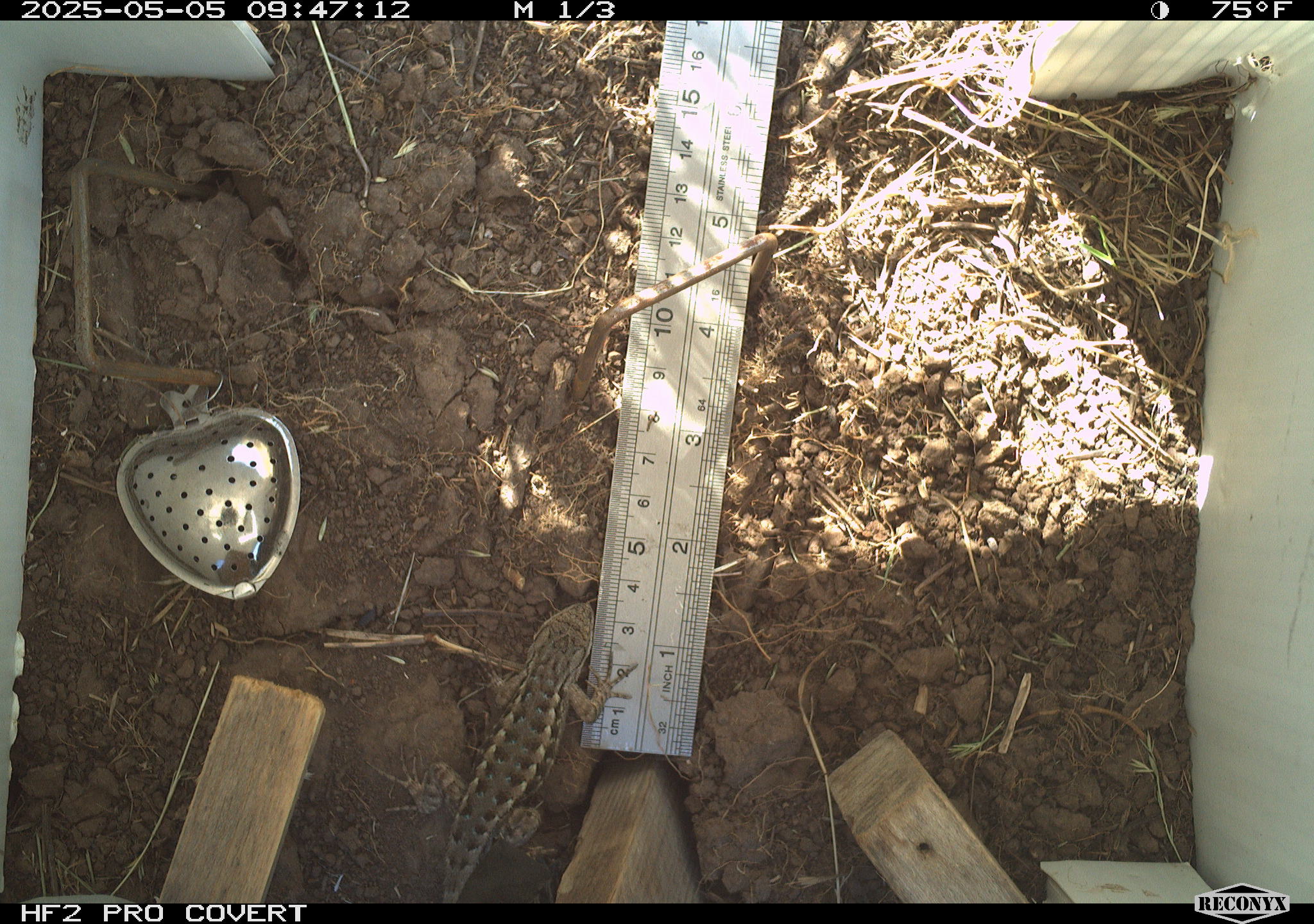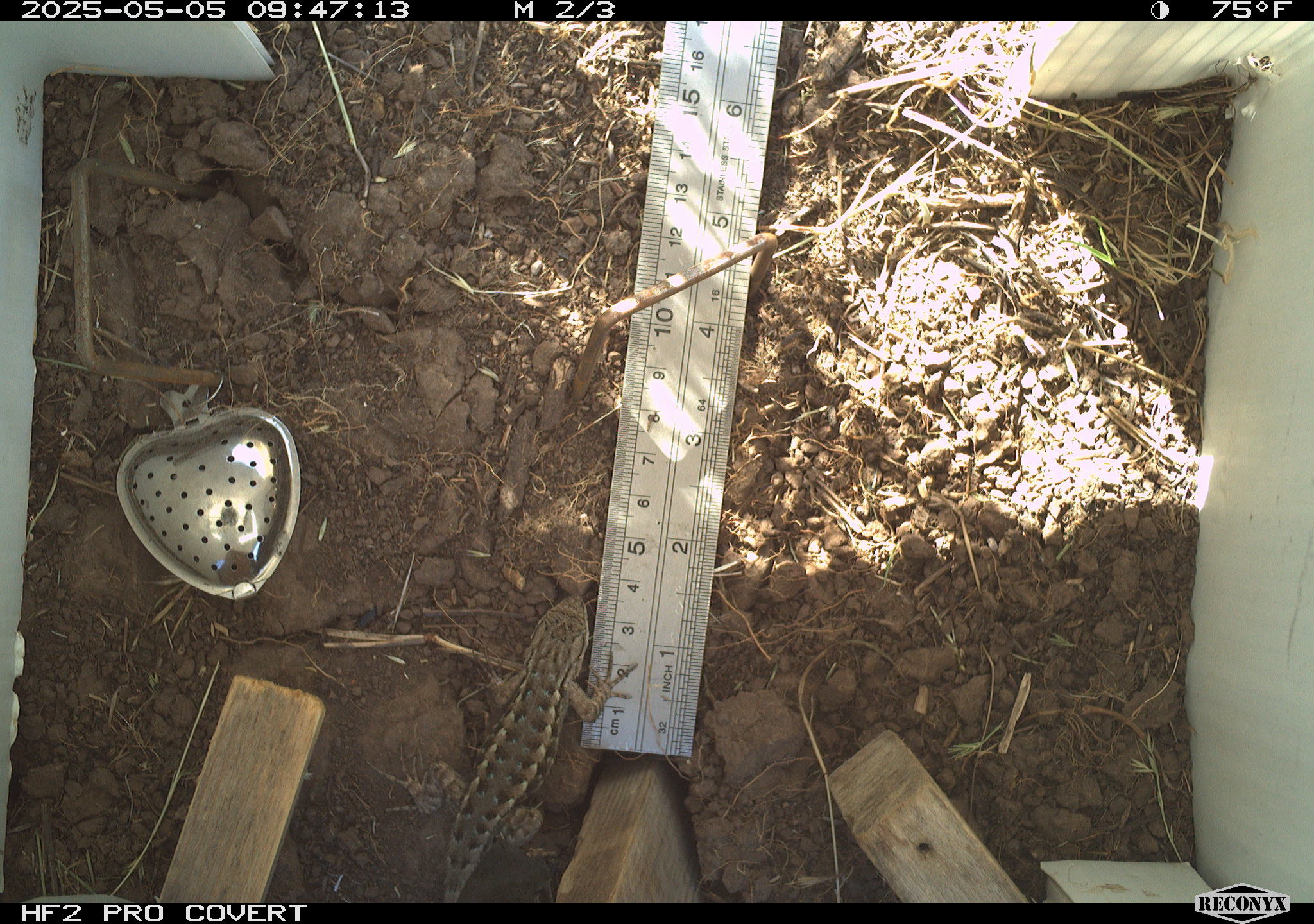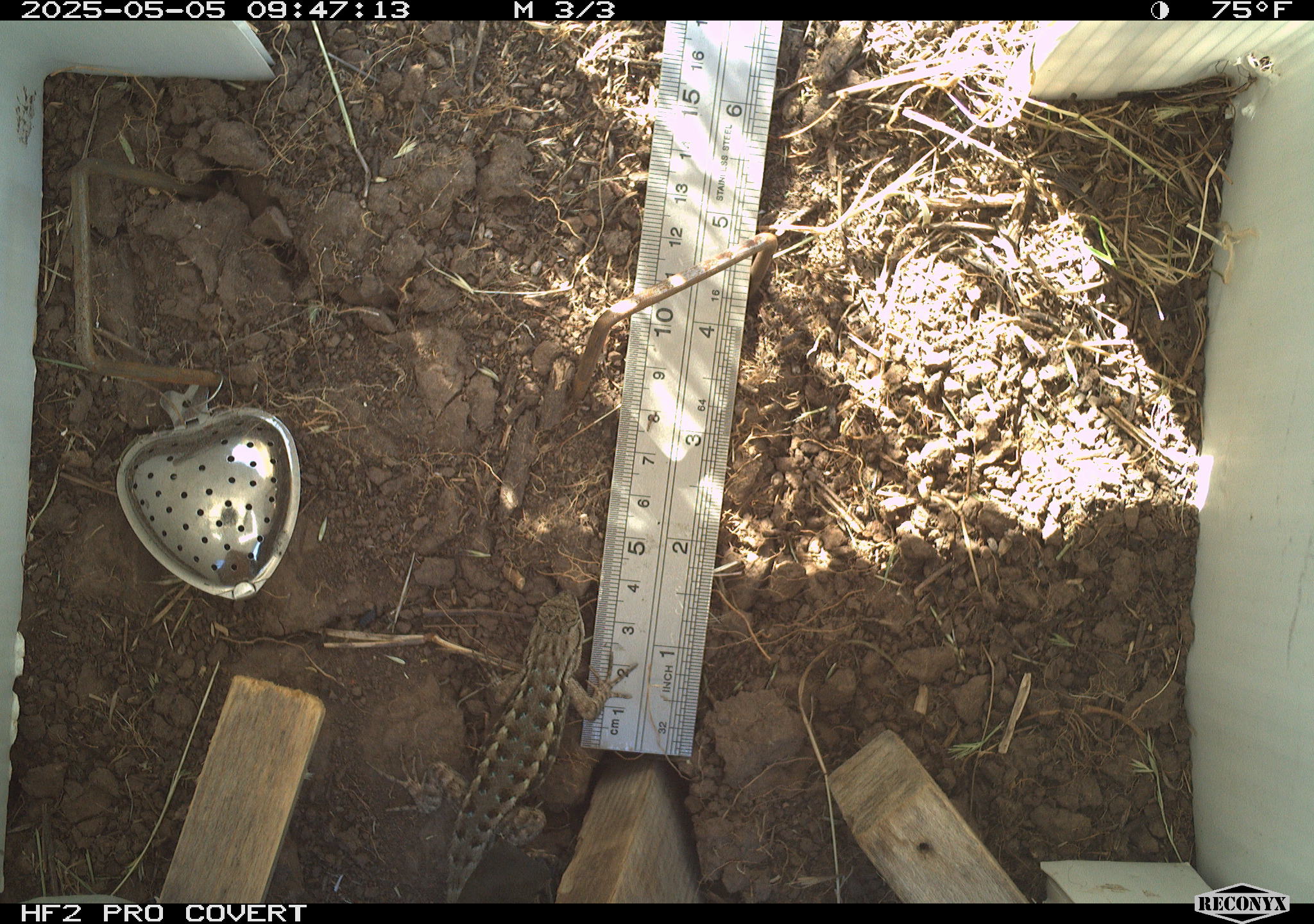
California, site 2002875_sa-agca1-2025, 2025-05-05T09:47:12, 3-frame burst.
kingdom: Animalia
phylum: Chordata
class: Reptilia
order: Squamata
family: Phrynosomatidae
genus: Sceloporus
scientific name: Sceloporus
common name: spiny lizards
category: sceloporus species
Sceloporus species (spiny lizards) (Sceloporus).